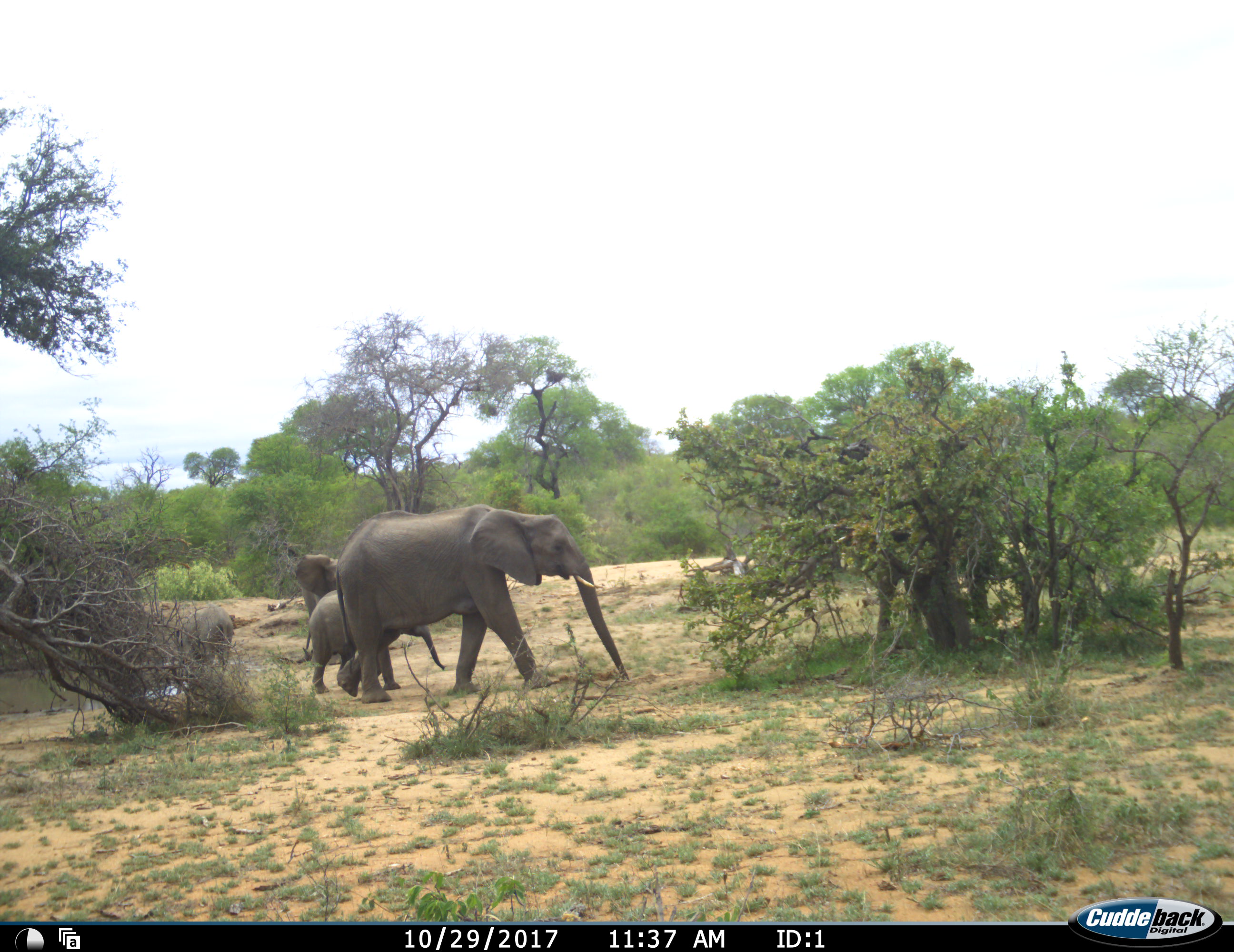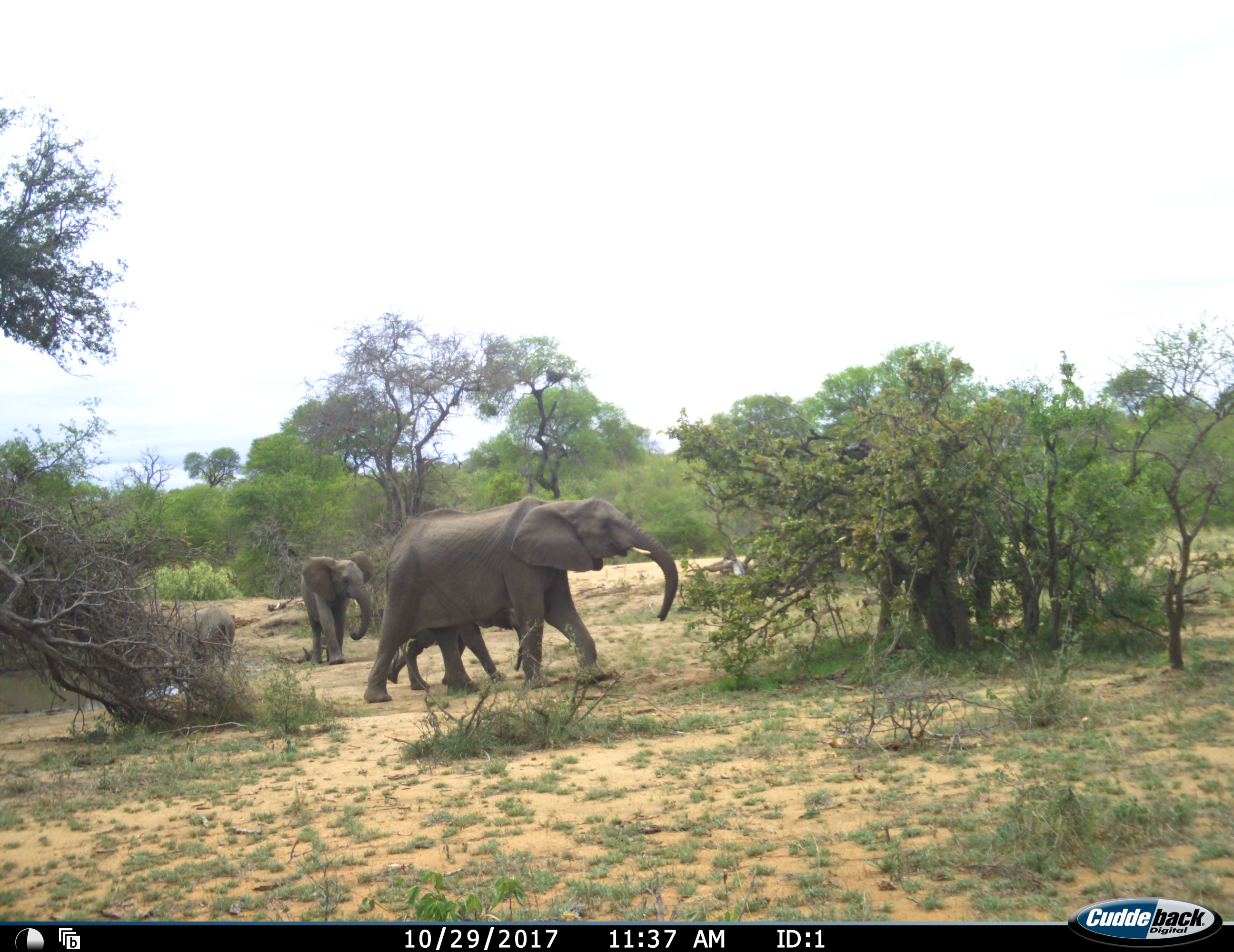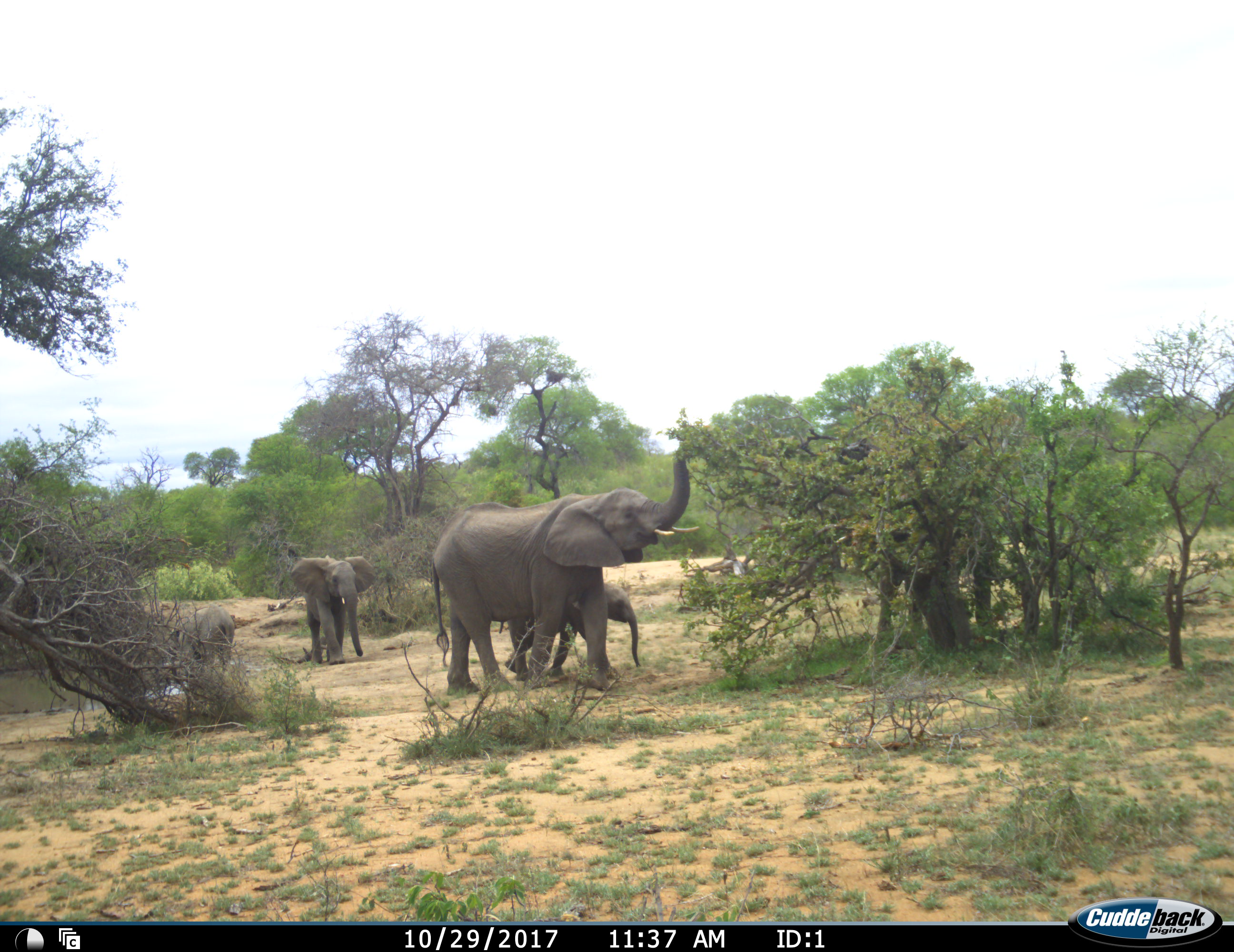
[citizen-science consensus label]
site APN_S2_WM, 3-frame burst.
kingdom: Animalia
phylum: Chordata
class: Mammalia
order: Proboscidea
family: Elephantidae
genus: Loxodonta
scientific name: Loxodonta africana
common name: african bush elephant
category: elephant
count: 5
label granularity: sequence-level